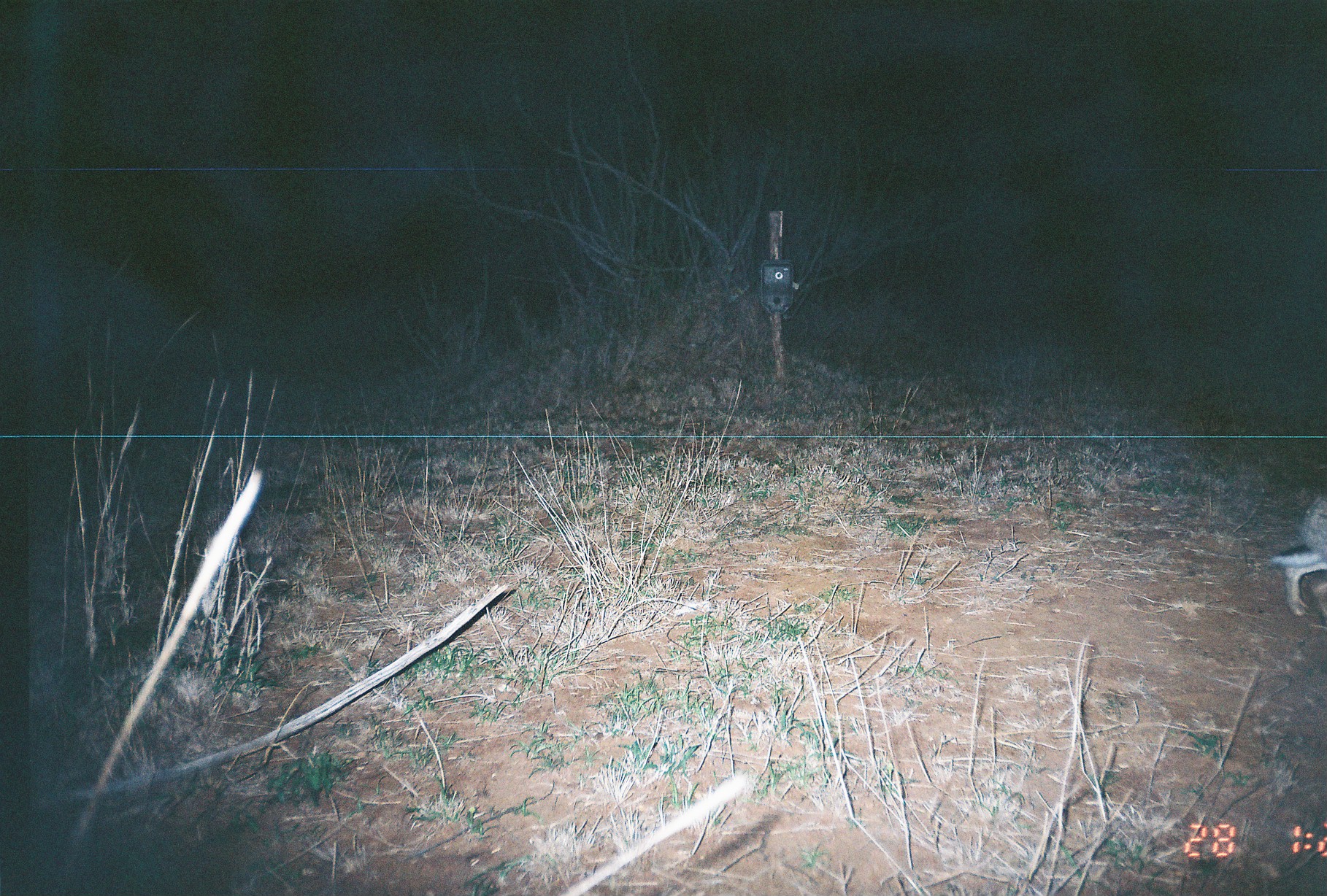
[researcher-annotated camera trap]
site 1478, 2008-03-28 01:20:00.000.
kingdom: Animalia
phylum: Chordata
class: Mammalia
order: Lagomorpha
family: Leporidae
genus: Lepus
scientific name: Lepus saxatilis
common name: scrub hare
Lepus saxatilis (scrub hare), count 1.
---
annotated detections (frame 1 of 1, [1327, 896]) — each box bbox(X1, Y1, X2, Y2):
lepus saxatilis: bbox(1269, 492, 1327, 619)